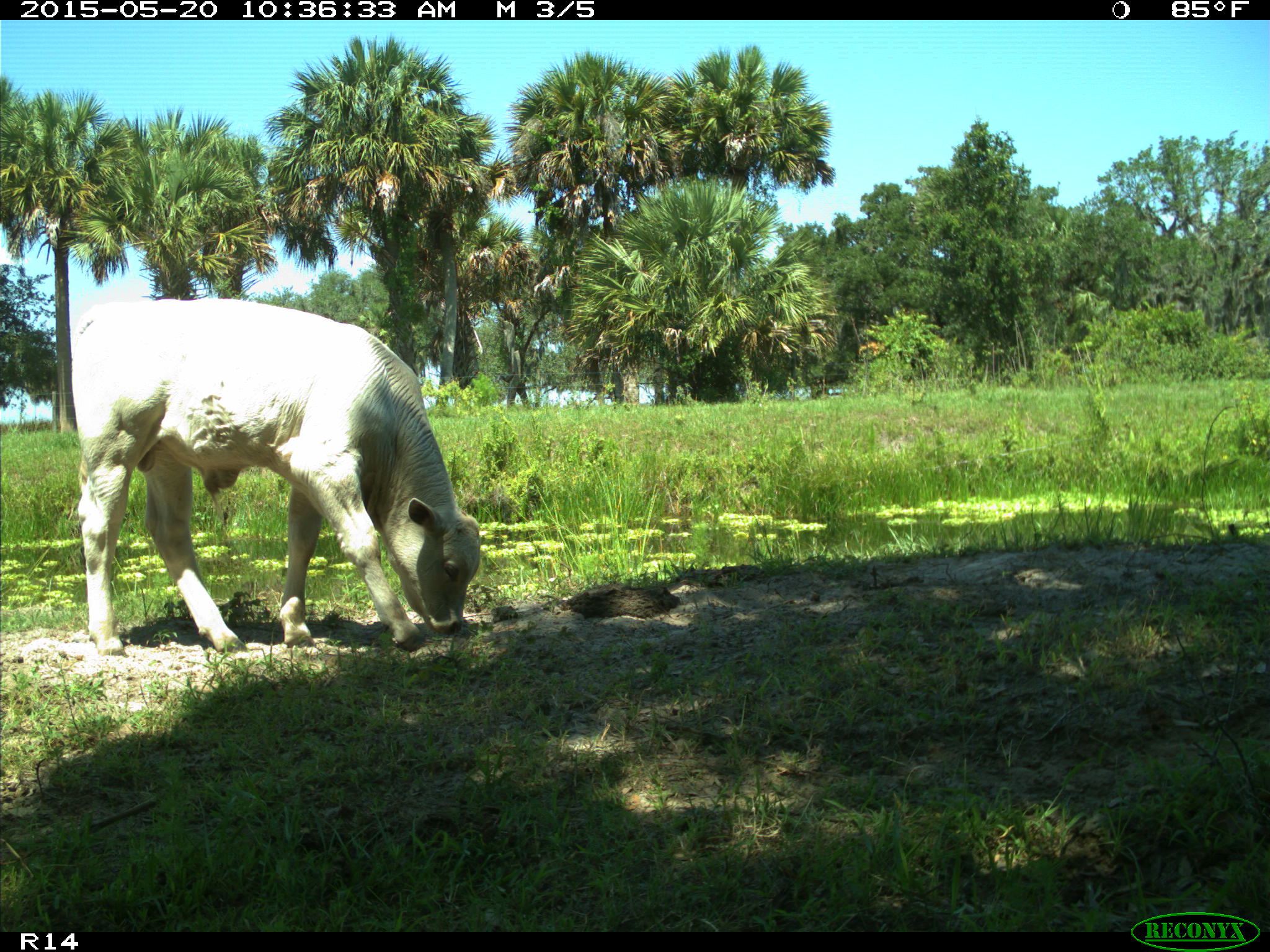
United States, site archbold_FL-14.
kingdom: Animalia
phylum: Chordata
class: Mammalia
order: Artiodactyla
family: Bovidae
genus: Bos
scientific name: Bos taurus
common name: domestic cow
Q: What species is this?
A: Bos taurus (domestic cow).